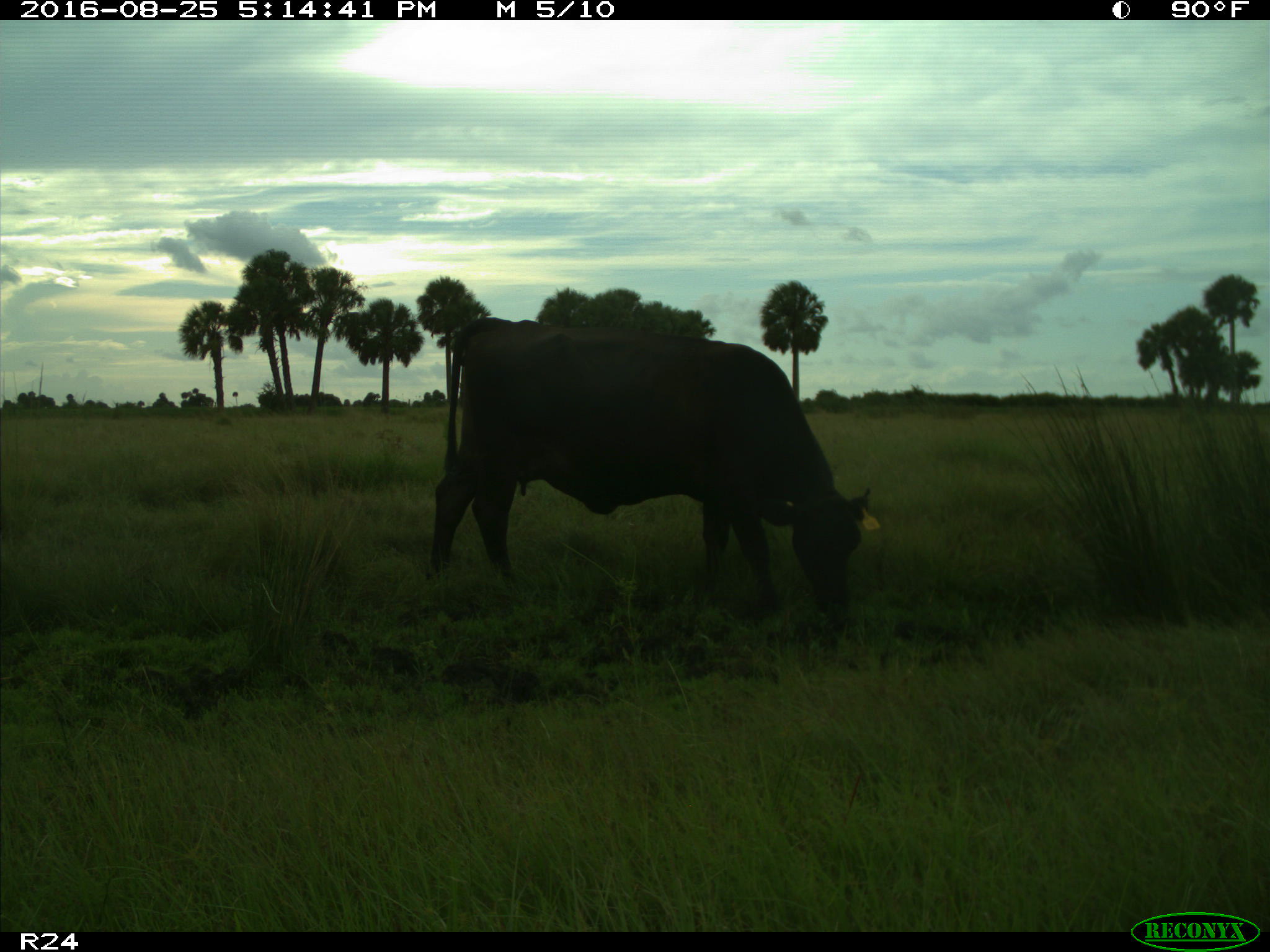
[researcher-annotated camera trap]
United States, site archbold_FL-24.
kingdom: Animalia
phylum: Chordata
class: Mammalia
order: Artiodactyla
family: Bovidae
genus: Bos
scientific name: Bos taurus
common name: domestic cow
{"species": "Bos taurus (domestic cow)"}